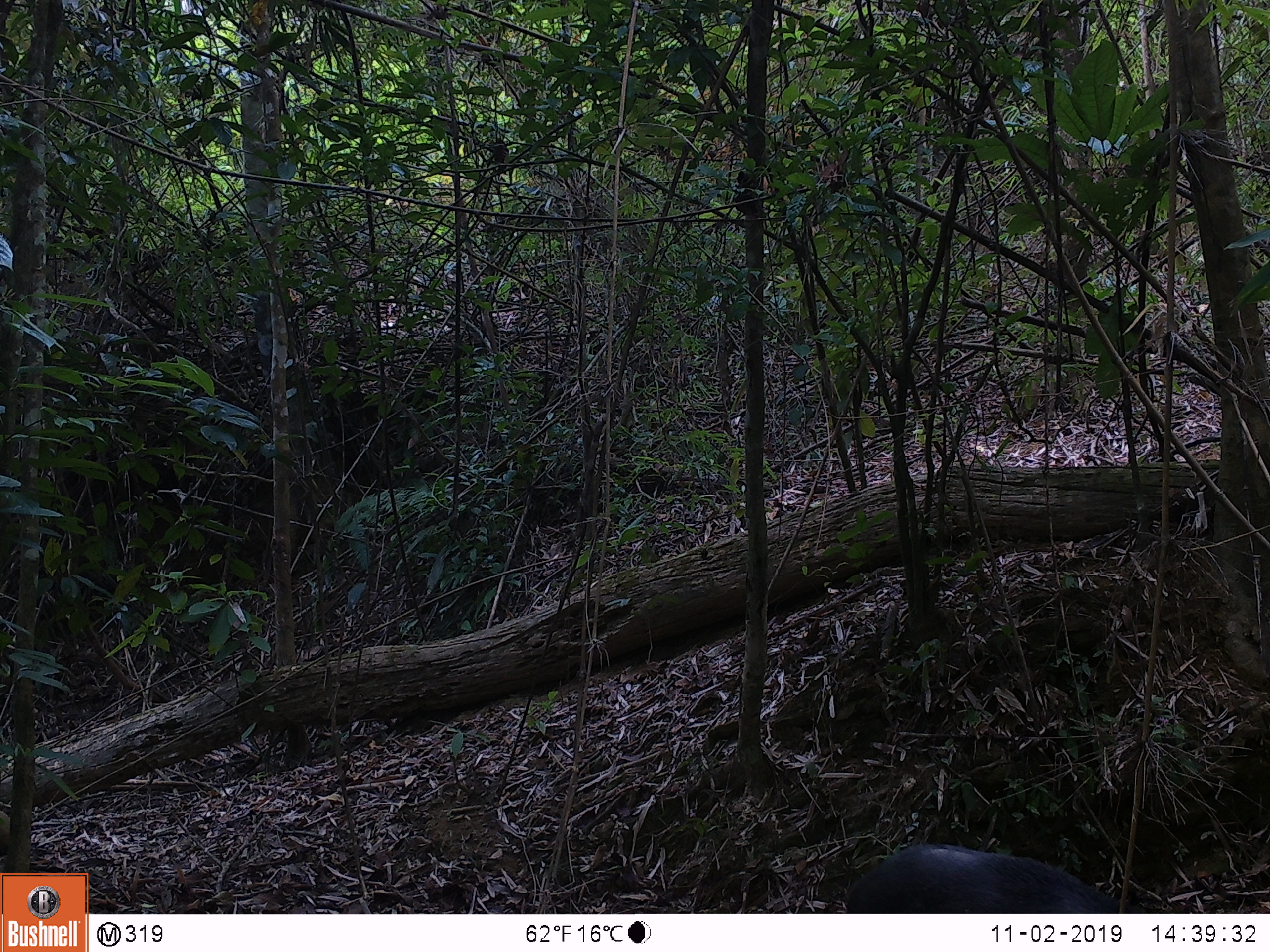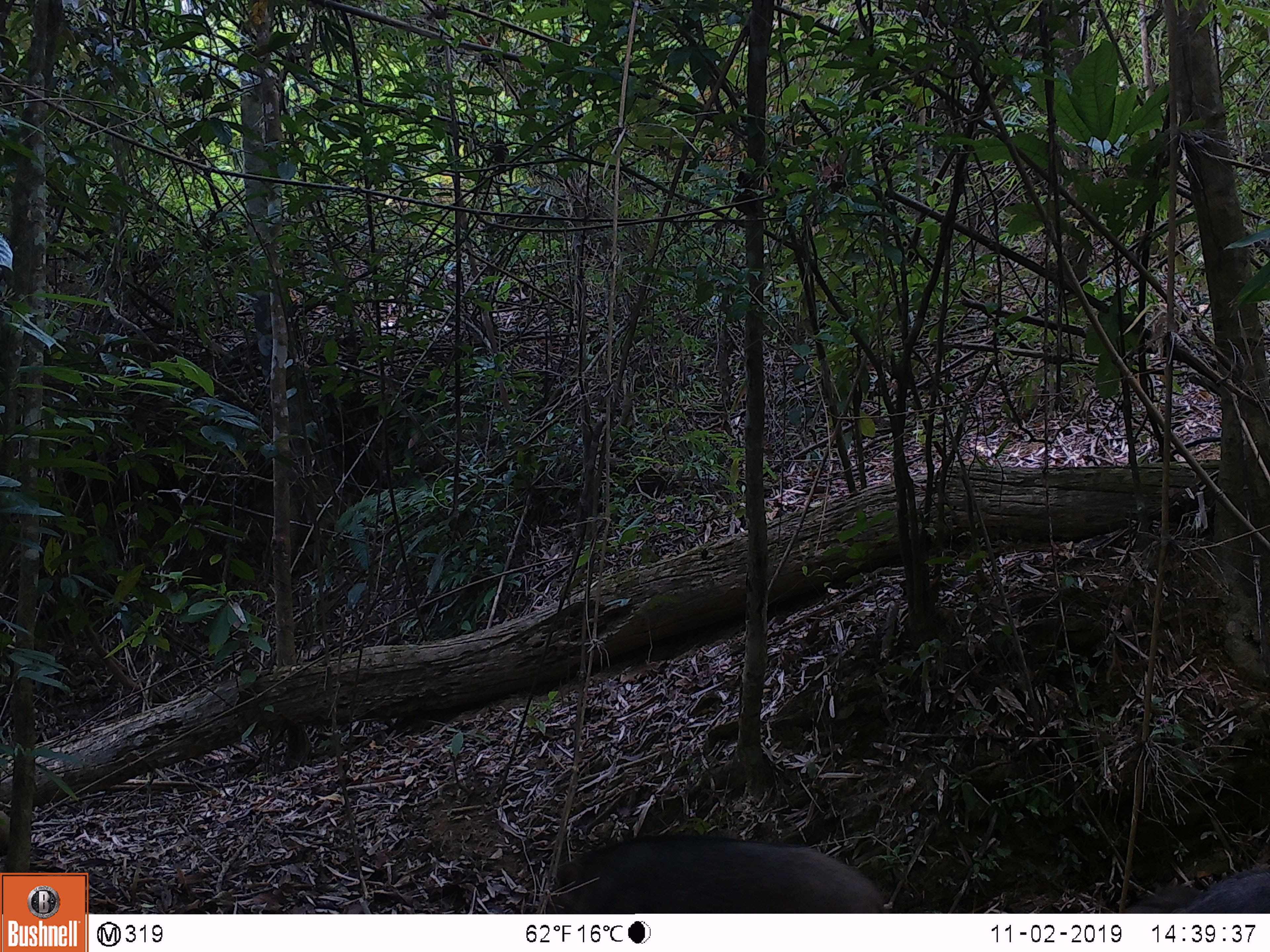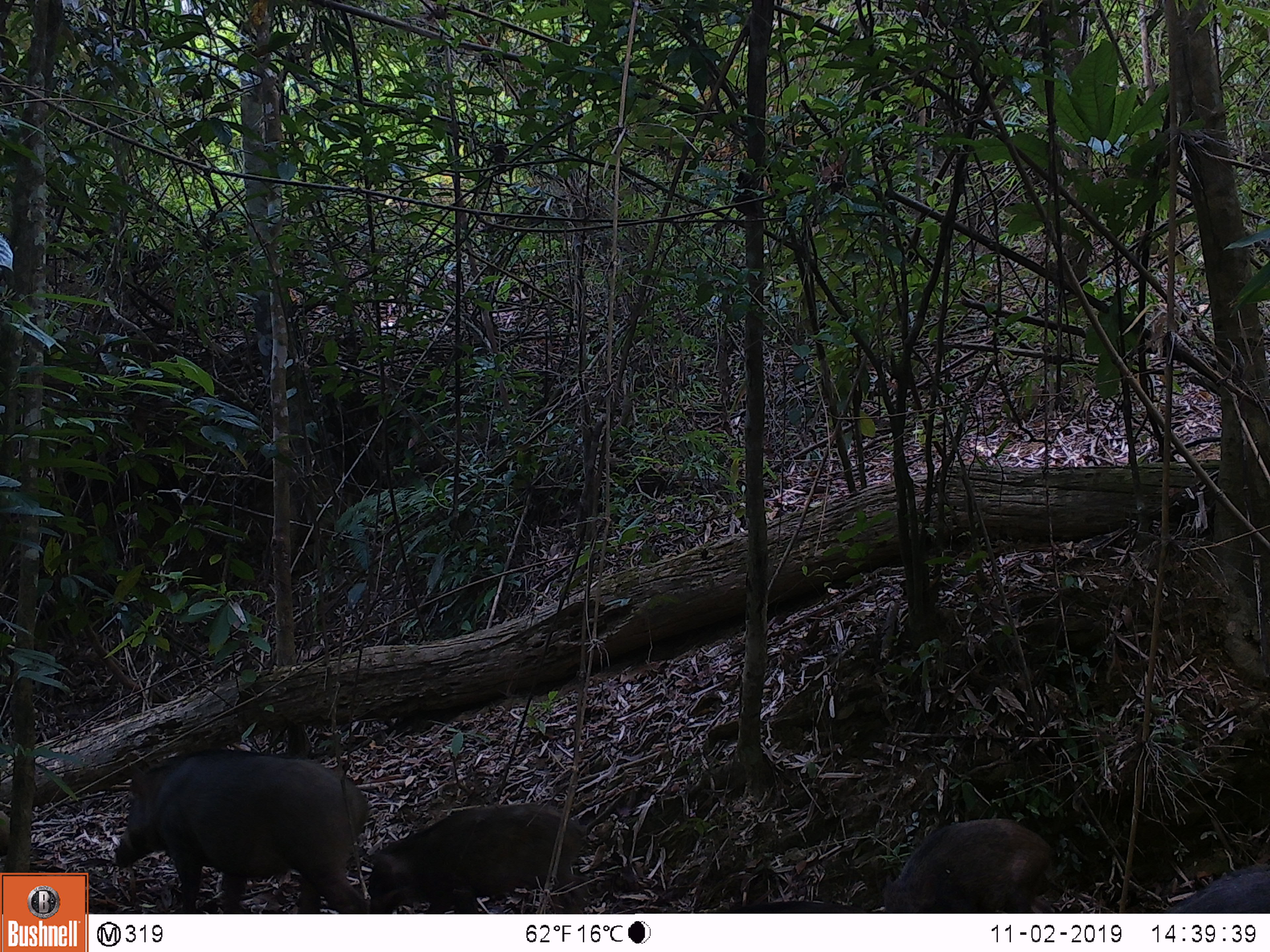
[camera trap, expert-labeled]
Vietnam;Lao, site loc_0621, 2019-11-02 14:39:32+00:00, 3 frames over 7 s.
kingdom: Animalia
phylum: Chordata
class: Mammalia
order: Artiodactyla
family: Suidae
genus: Sus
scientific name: Sus scrofa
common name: eurasian wild pig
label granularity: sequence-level